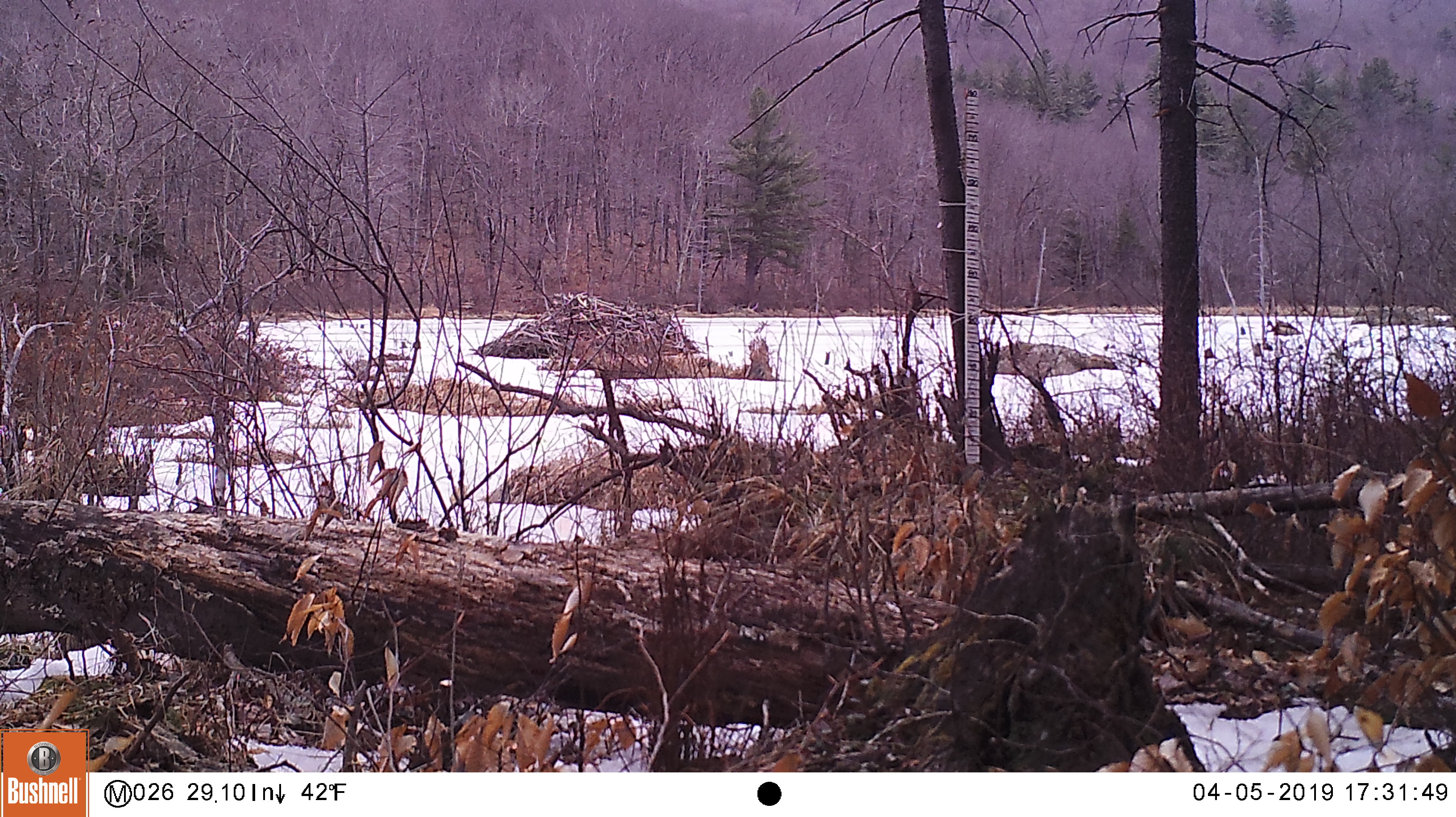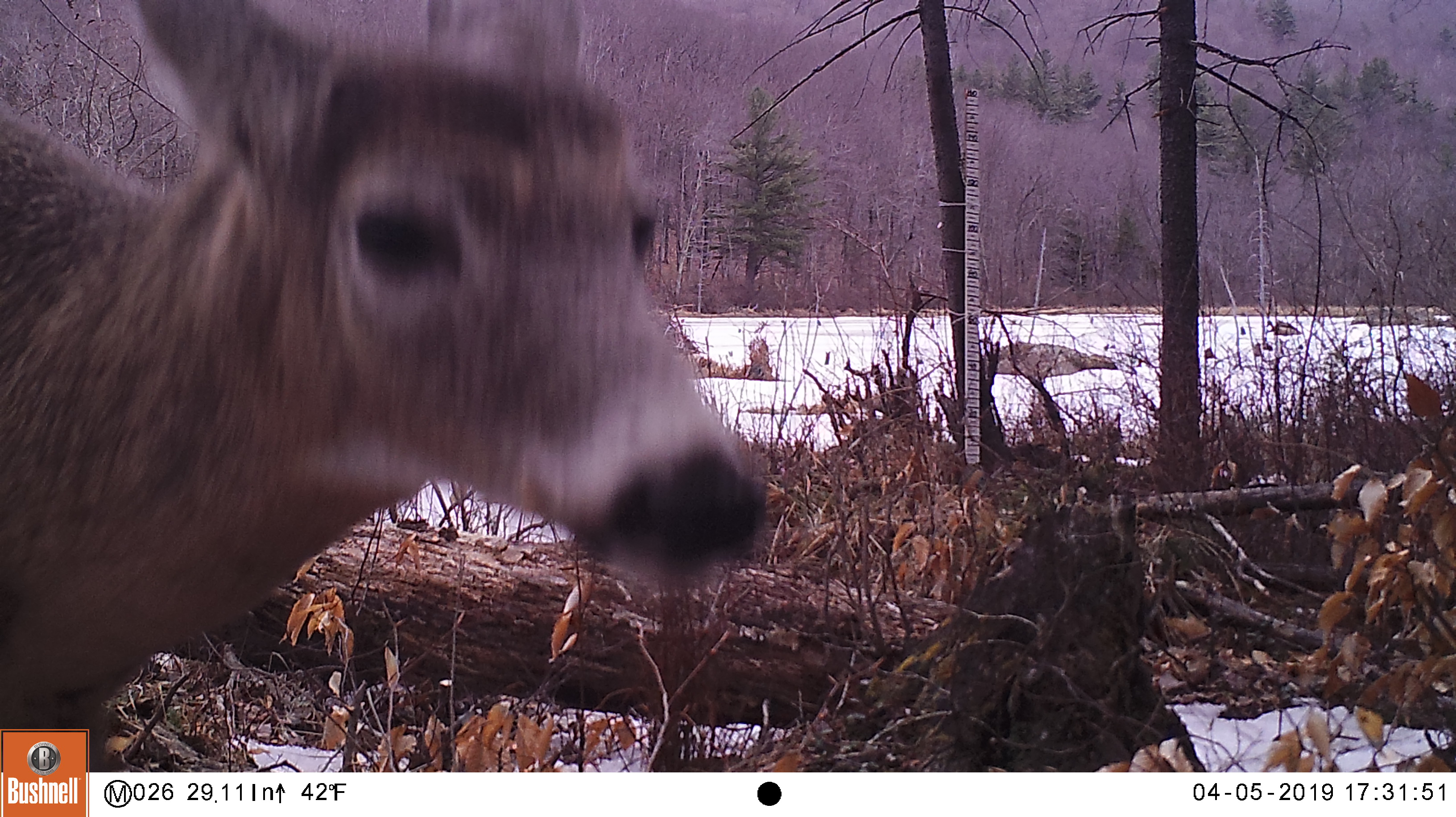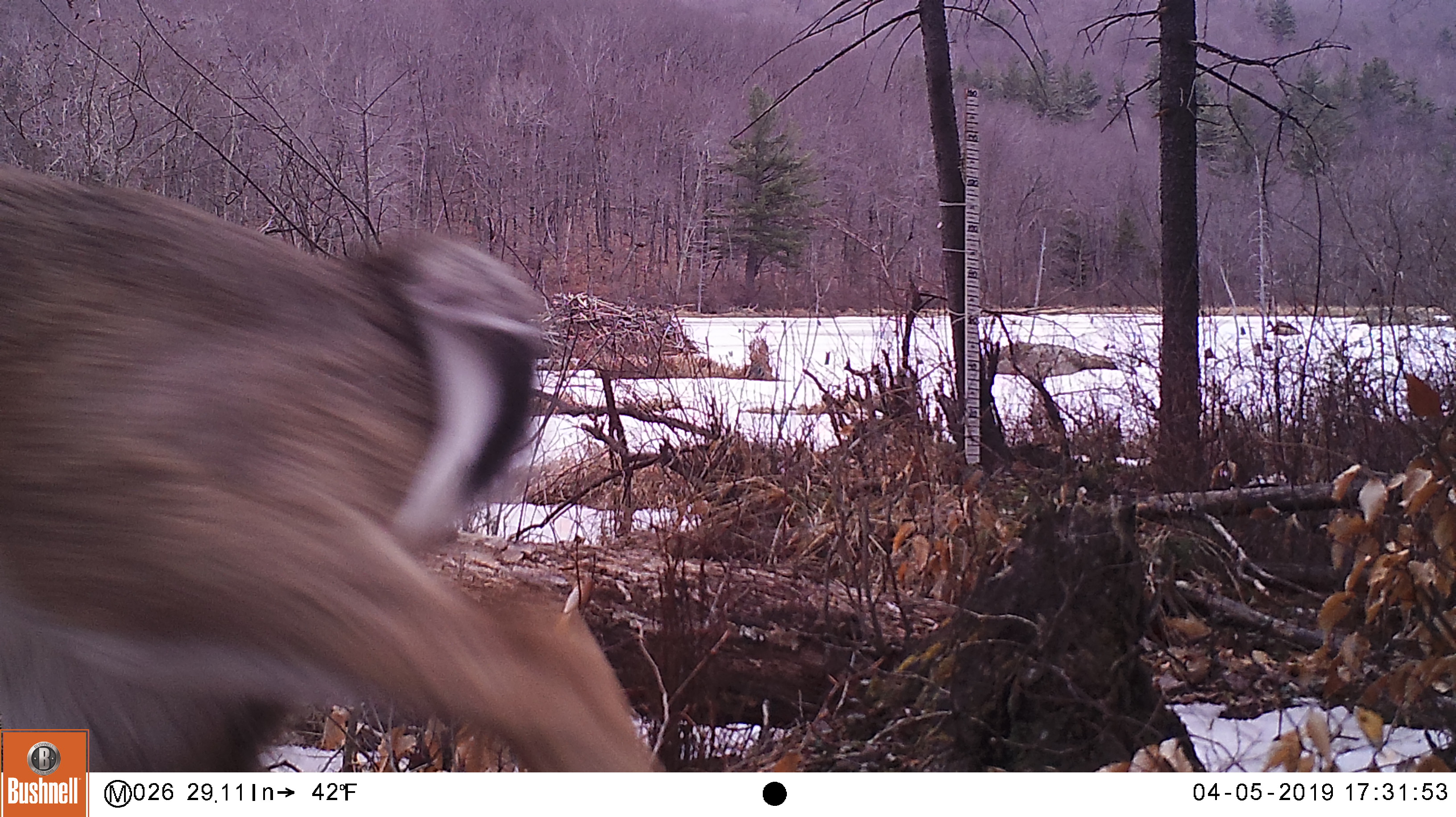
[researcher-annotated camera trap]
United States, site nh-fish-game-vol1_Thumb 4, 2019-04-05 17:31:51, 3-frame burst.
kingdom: Animalia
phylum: Chordata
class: Mammalia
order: Artiodactyla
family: Cervidae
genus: Odocoileus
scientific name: Odocoileus virginianus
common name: white-tailed deer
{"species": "white-tailed deer (Odocoileus virginianus)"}